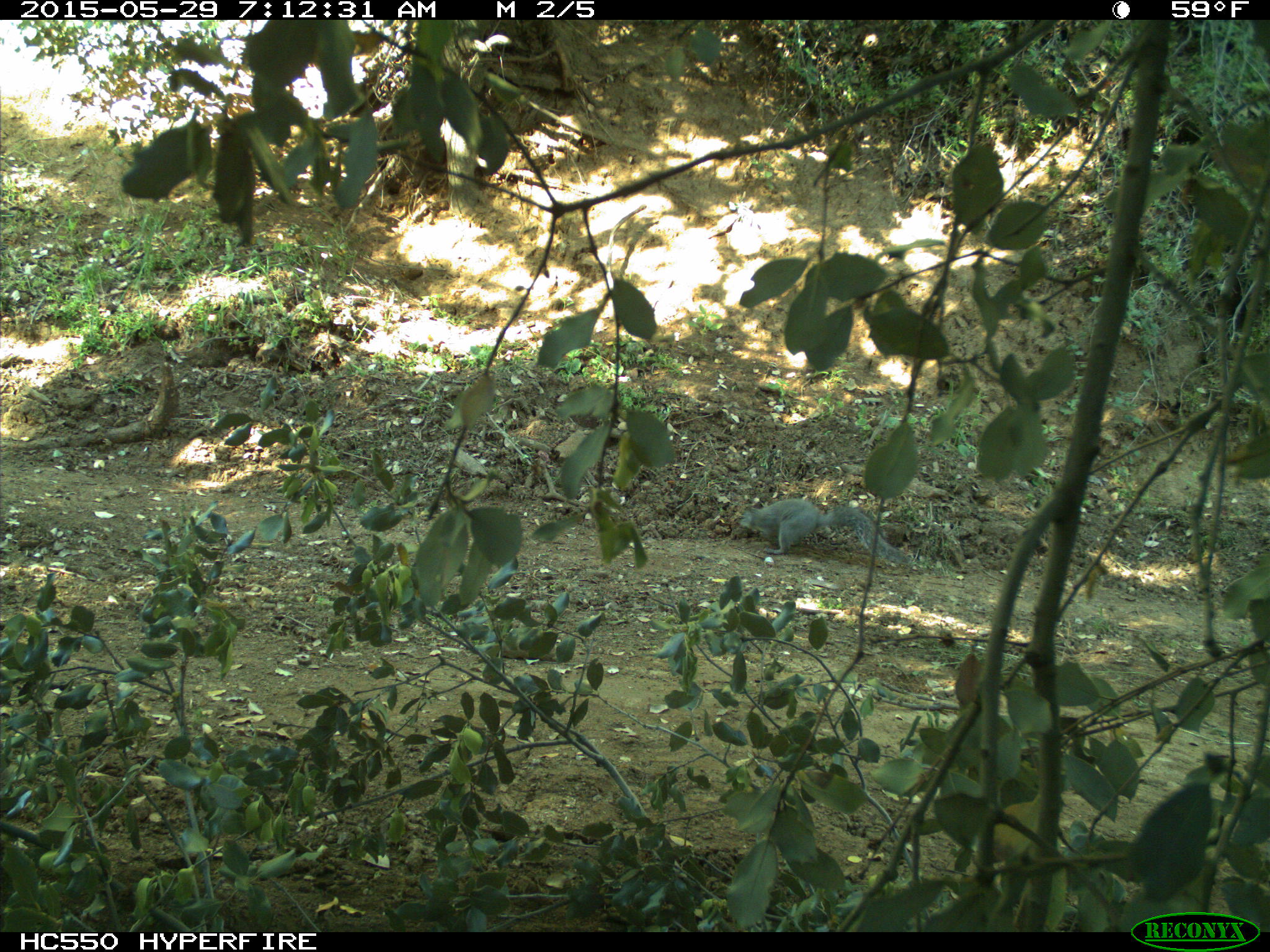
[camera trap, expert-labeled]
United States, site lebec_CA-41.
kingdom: Animalia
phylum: Chordata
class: Mammalia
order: Rodentia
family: Sciuridae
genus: Sciurus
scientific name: Sciurus carolinensis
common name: eastern gray squirrel